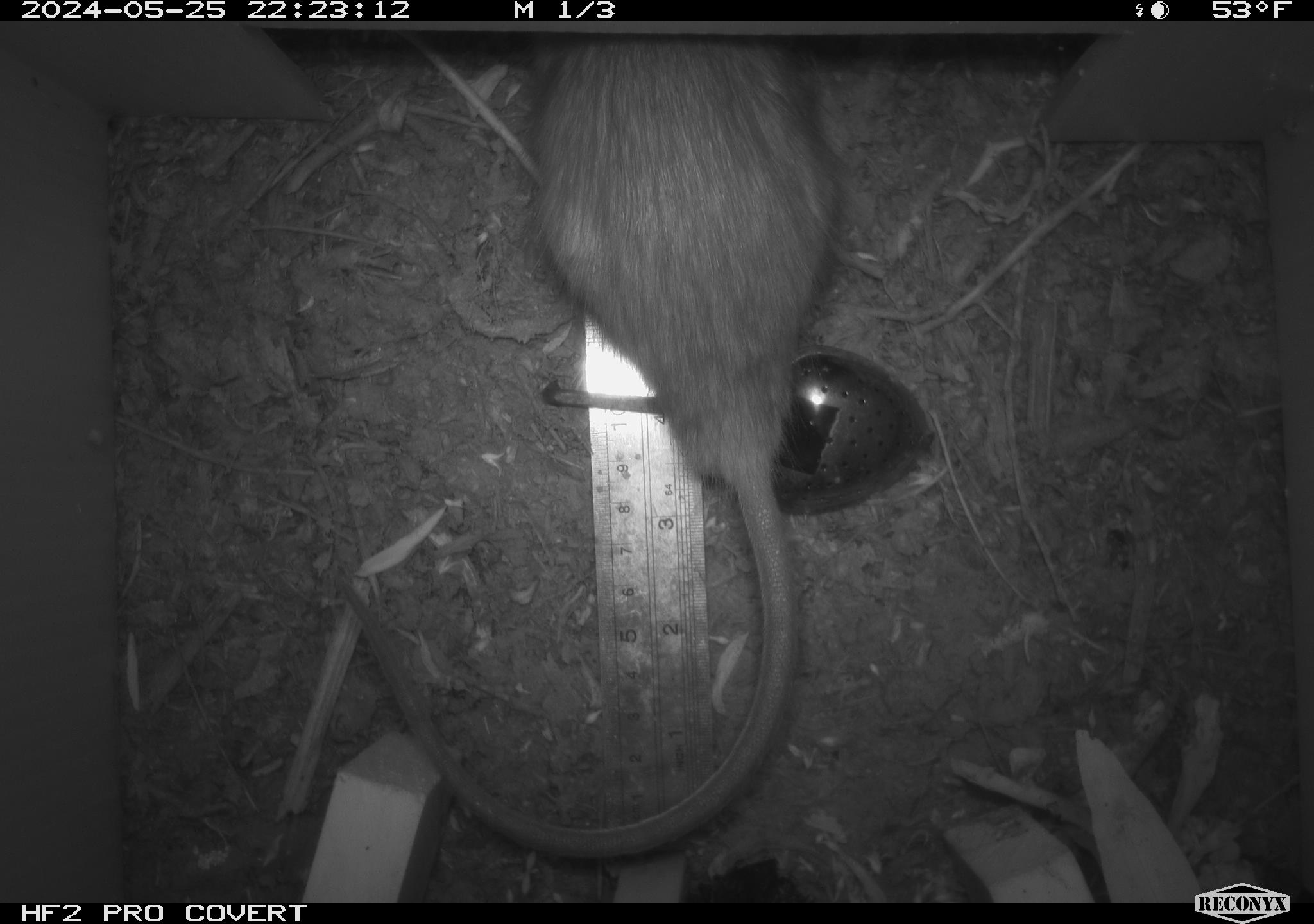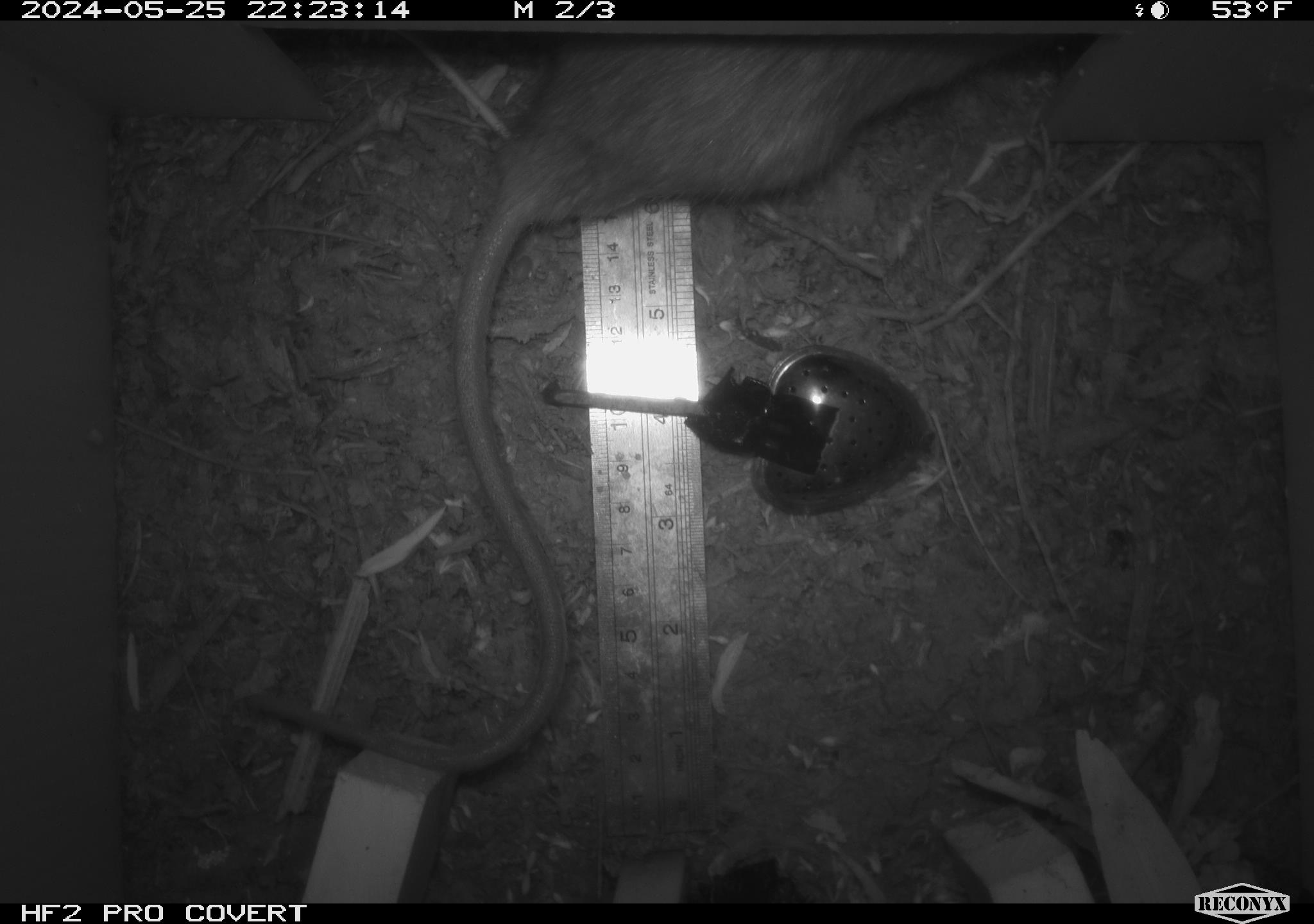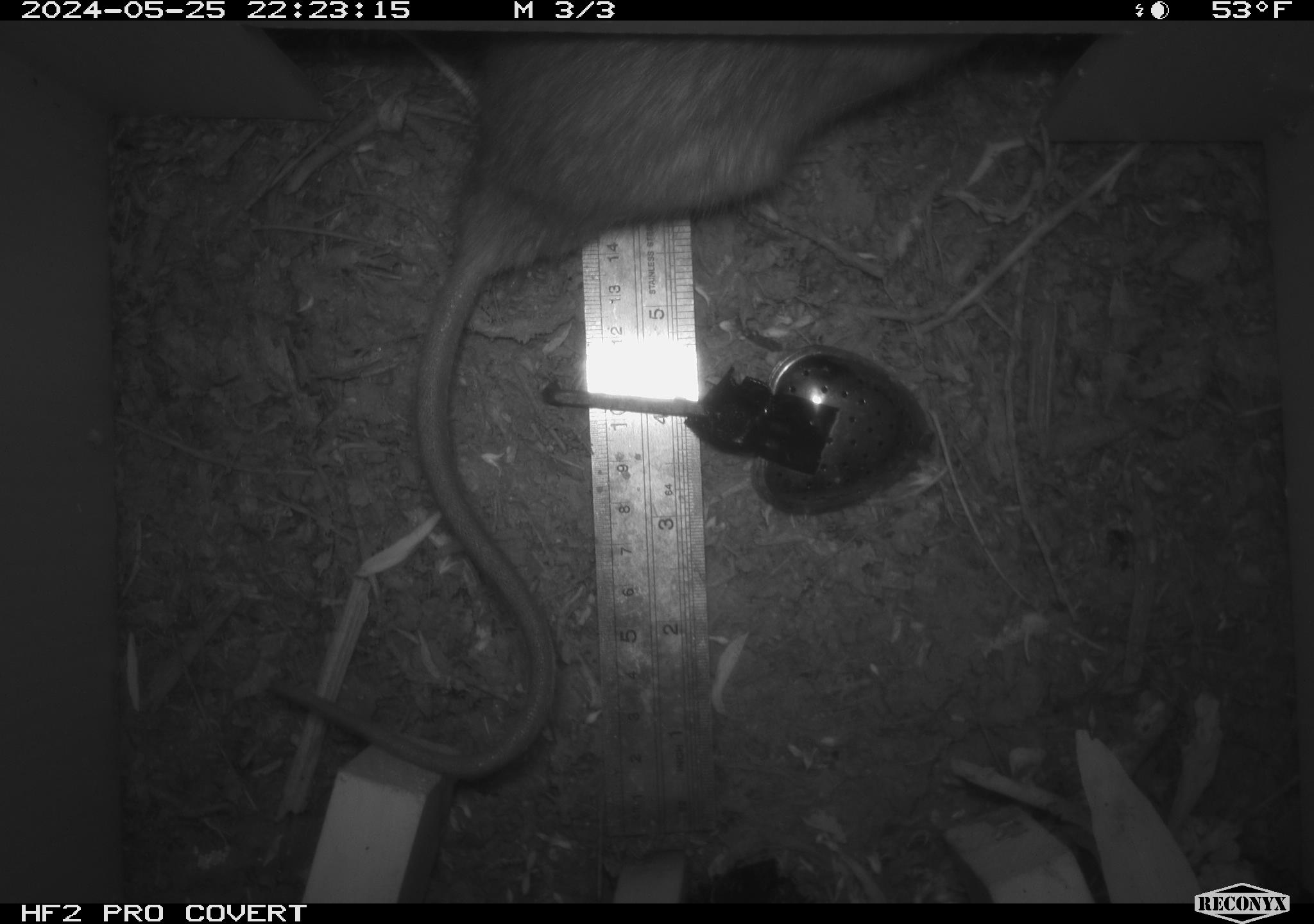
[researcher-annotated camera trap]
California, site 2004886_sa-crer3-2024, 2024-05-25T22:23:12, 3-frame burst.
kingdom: Animalia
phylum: Chordata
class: Mammalia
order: Rodentia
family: Muridae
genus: Rattus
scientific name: Rattus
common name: rat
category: rattus species